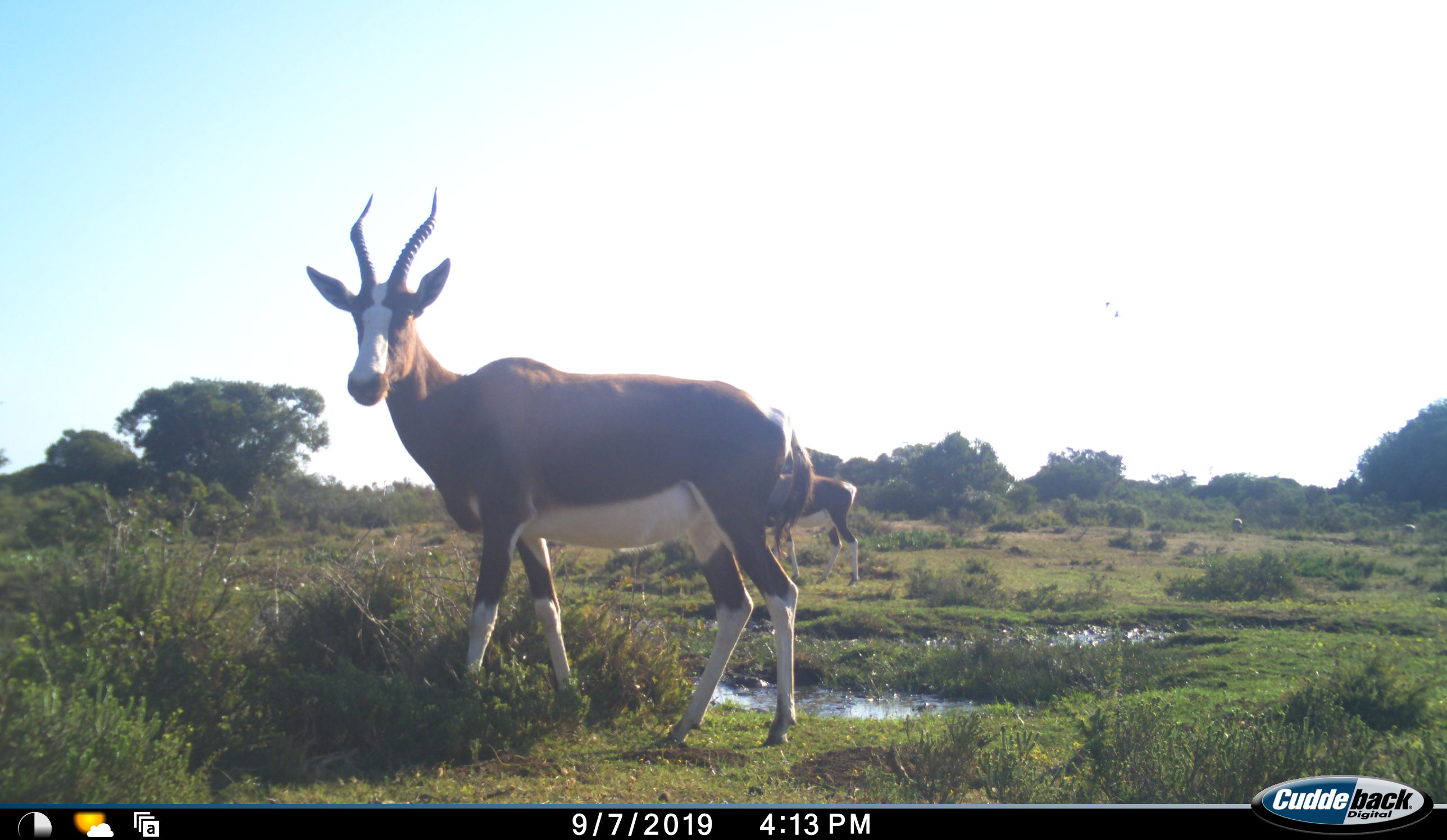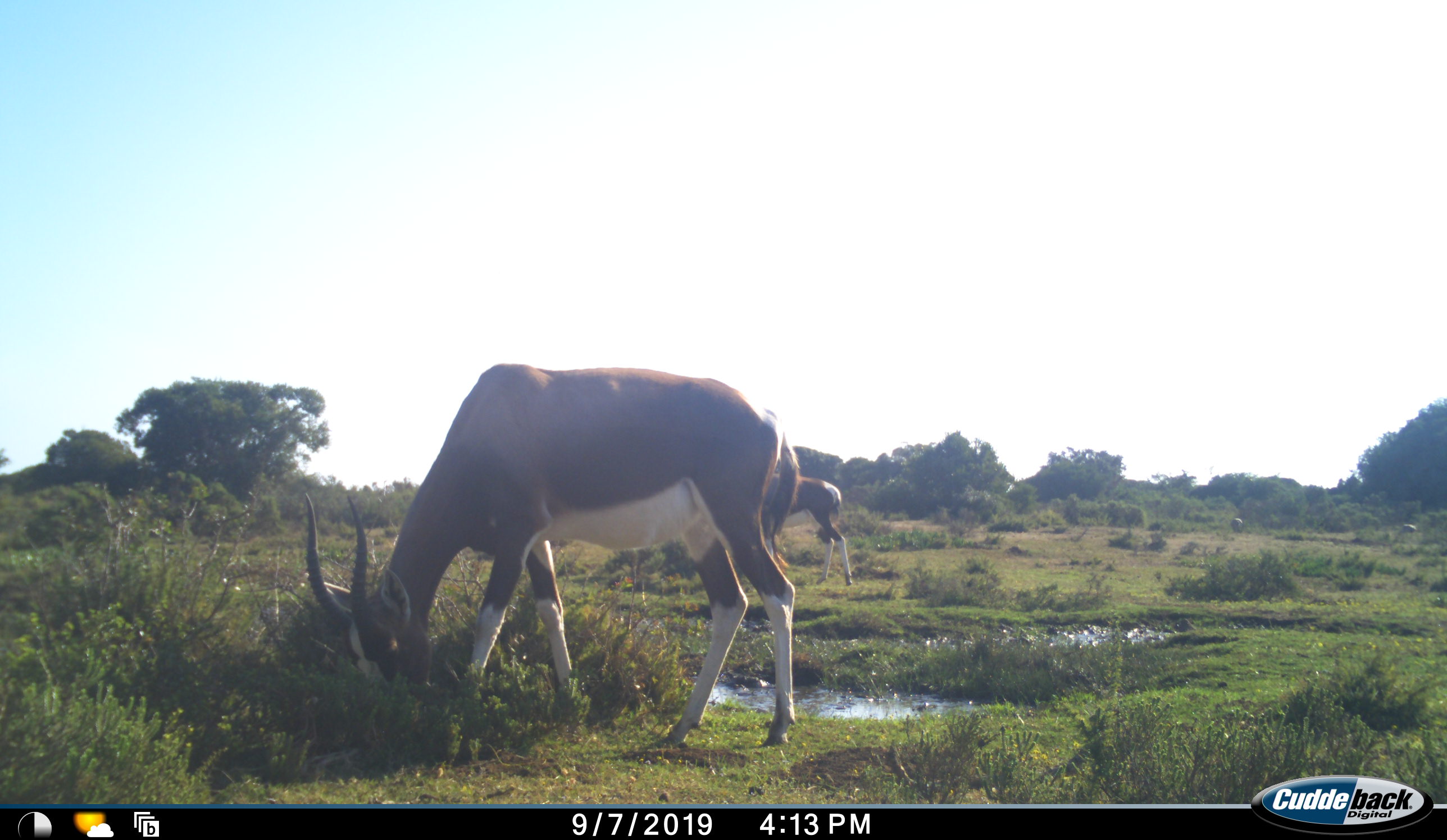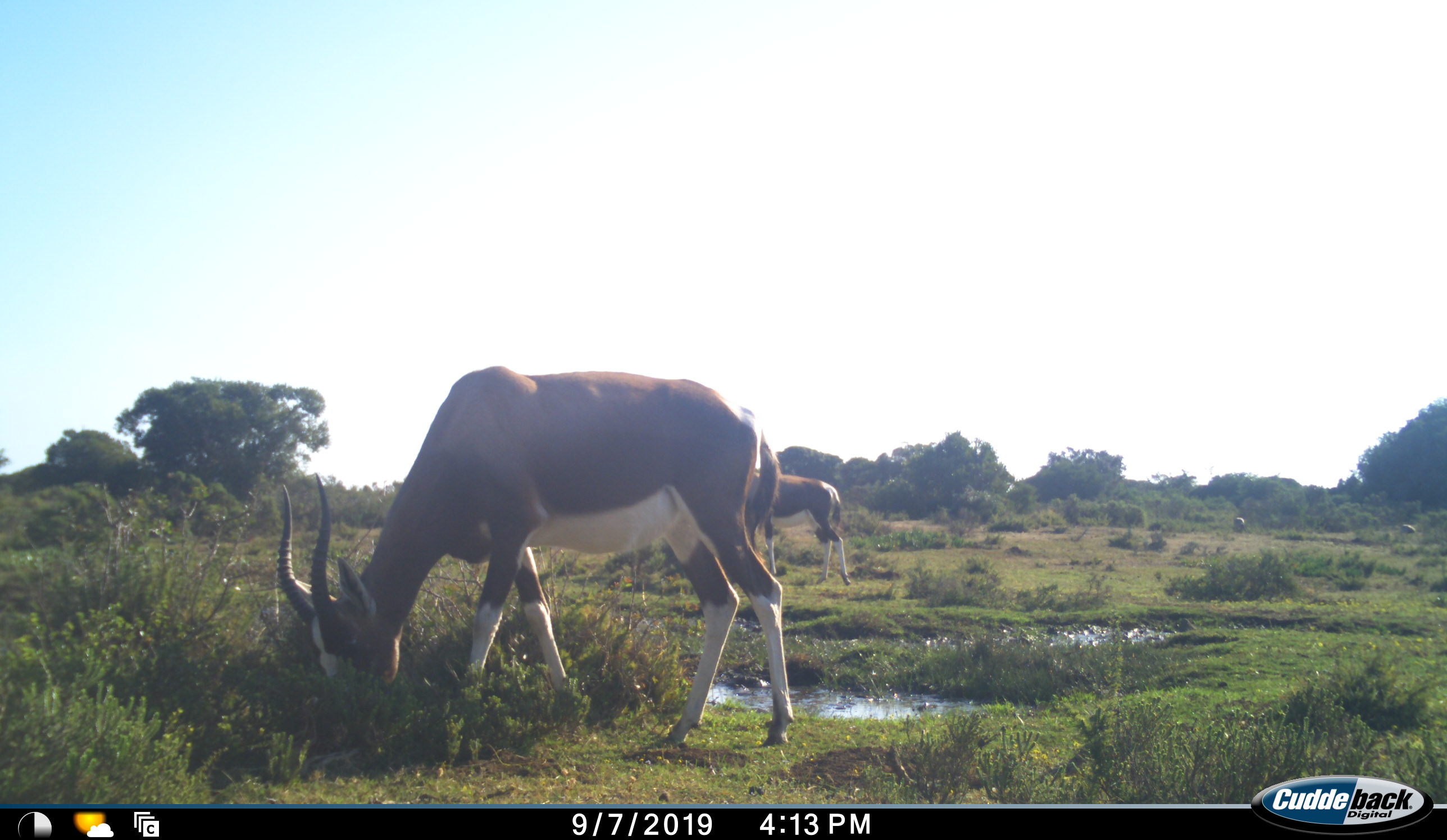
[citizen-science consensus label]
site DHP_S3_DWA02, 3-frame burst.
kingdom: Animalia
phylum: Chordata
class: Mammalia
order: Artiodactyla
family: Bovidae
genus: Damaliscus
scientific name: Damaliscus pygargus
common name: bontebok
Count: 2.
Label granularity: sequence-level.